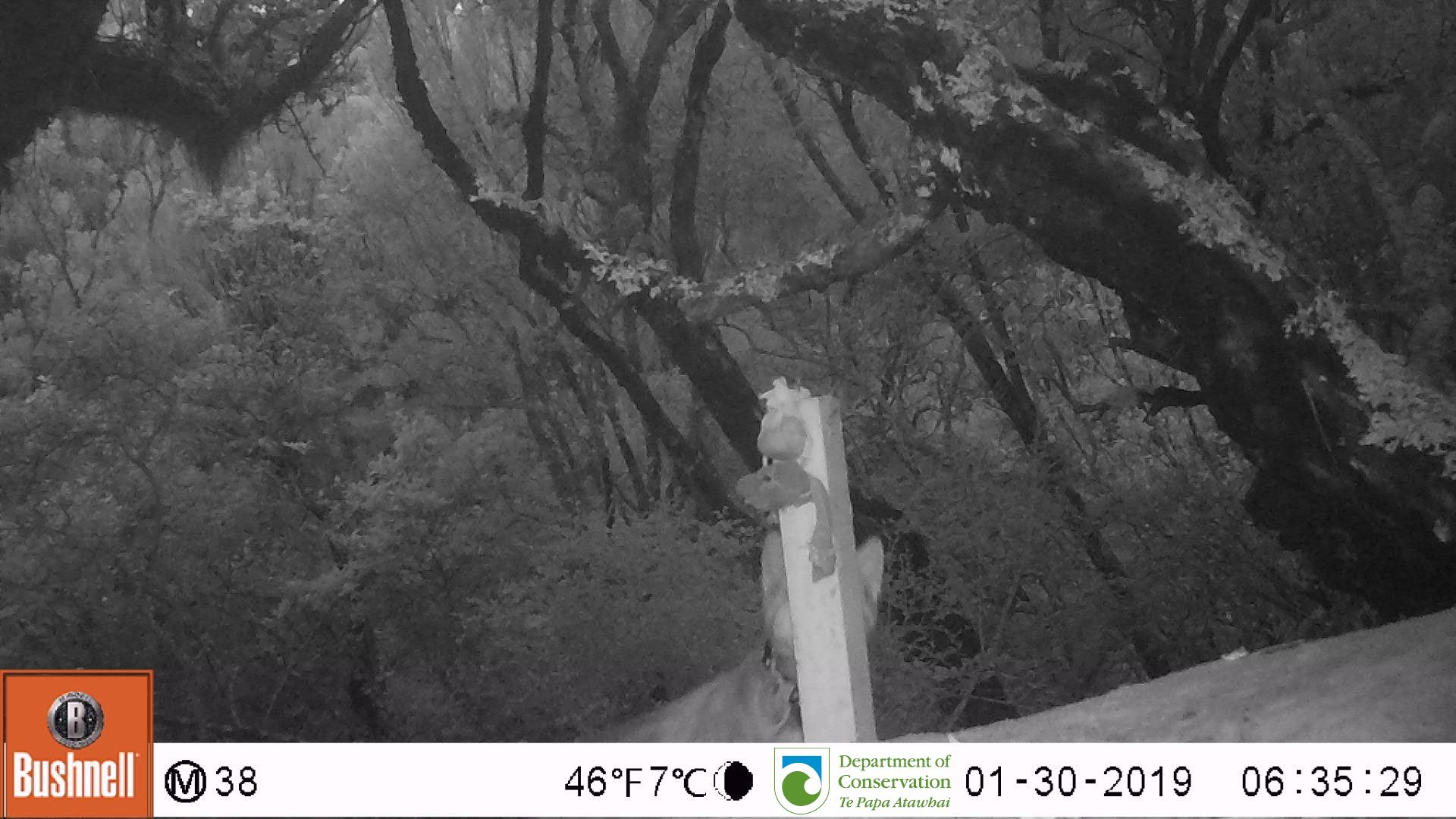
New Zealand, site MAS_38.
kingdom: Animalia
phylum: Chordata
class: Mammalia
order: Carnivora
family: Felidae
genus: Felis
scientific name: Felis catus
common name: domestic cat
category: cat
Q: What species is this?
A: Cat (domestic cat) (Felis catus).